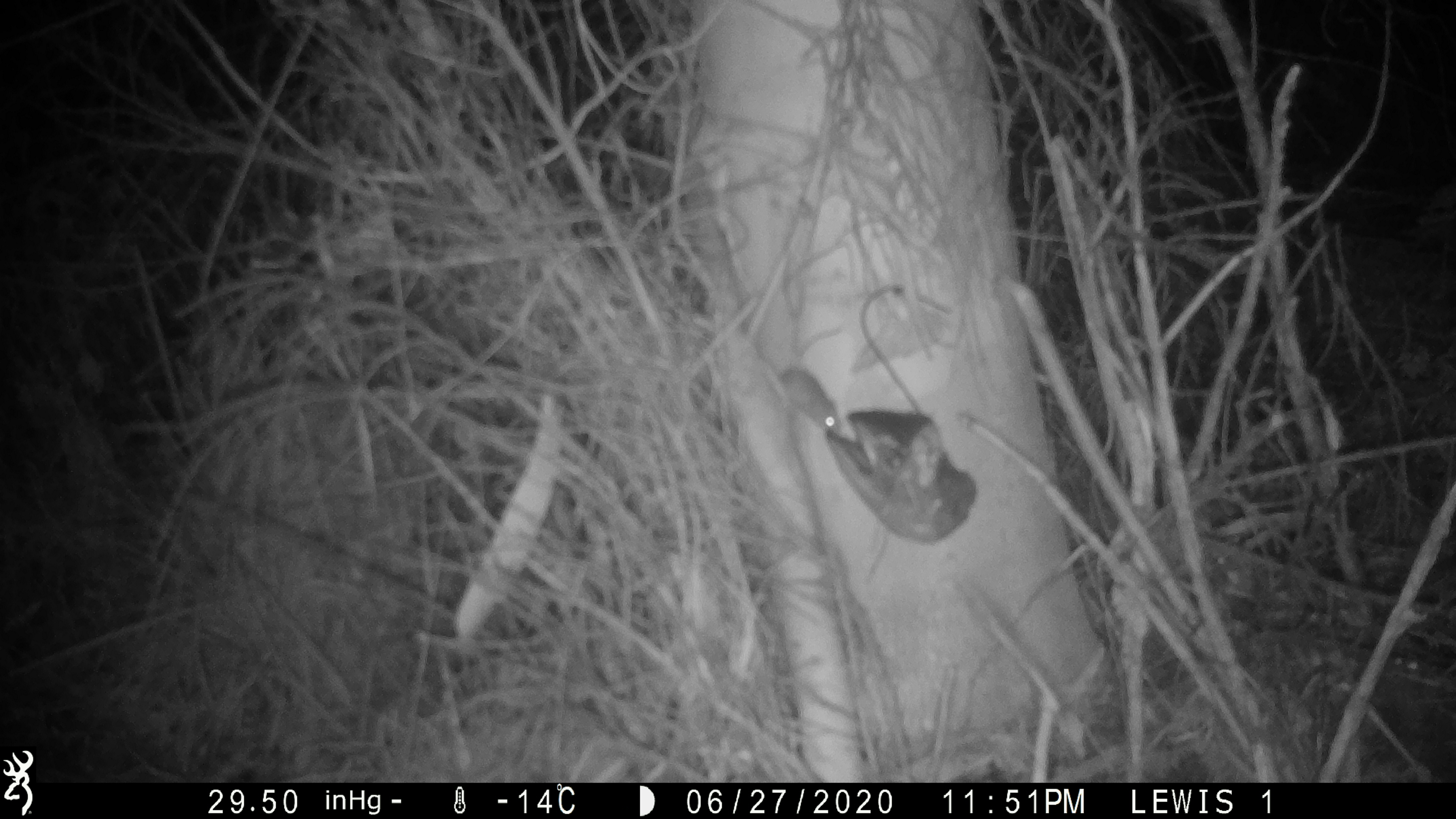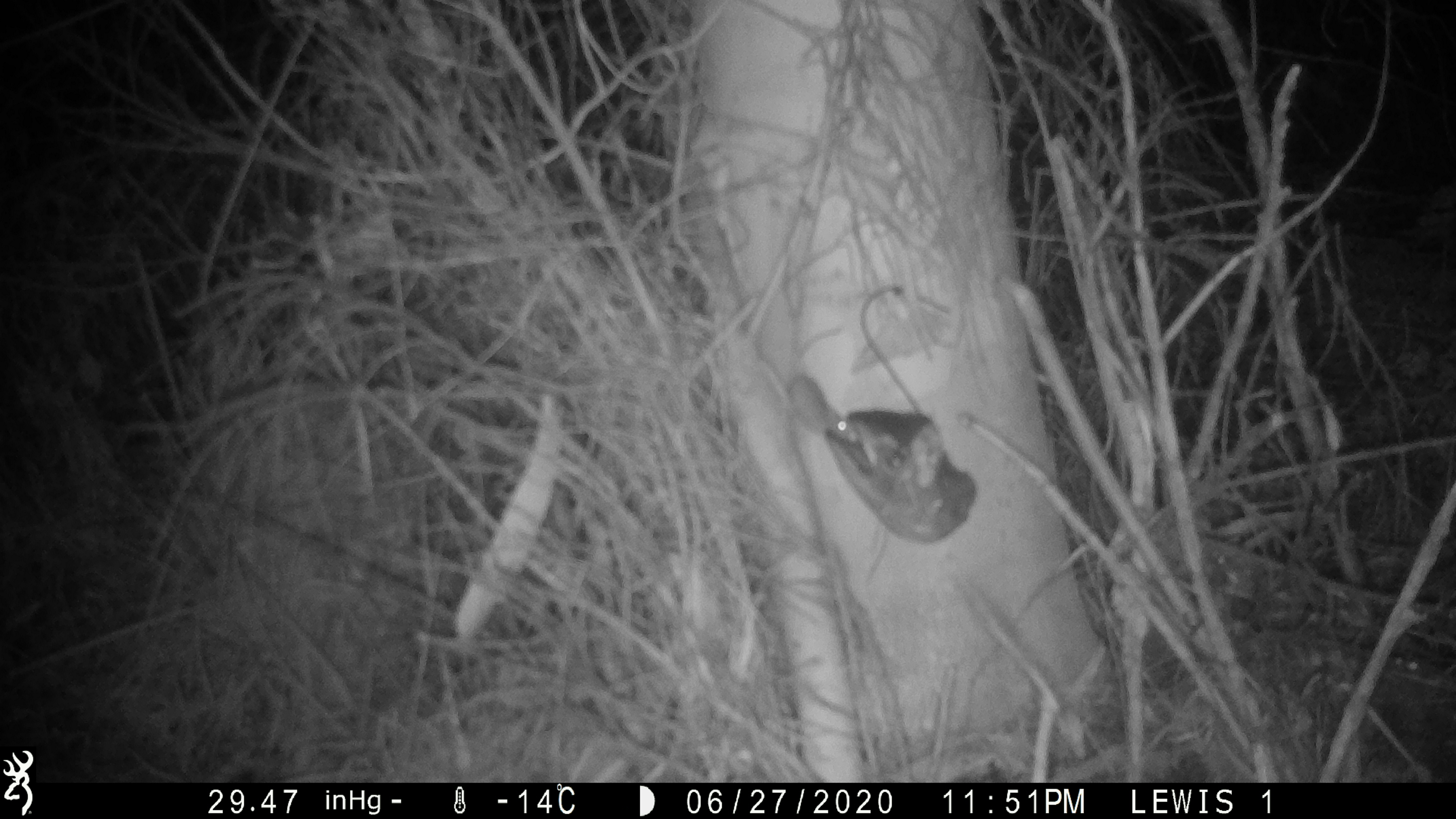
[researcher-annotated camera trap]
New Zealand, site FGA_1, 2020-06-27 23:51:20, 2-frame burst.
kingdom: Animalia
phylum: Chordata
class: Mammalia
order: Rodentia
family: Muridae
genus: Mus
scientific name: Mus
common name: mouse